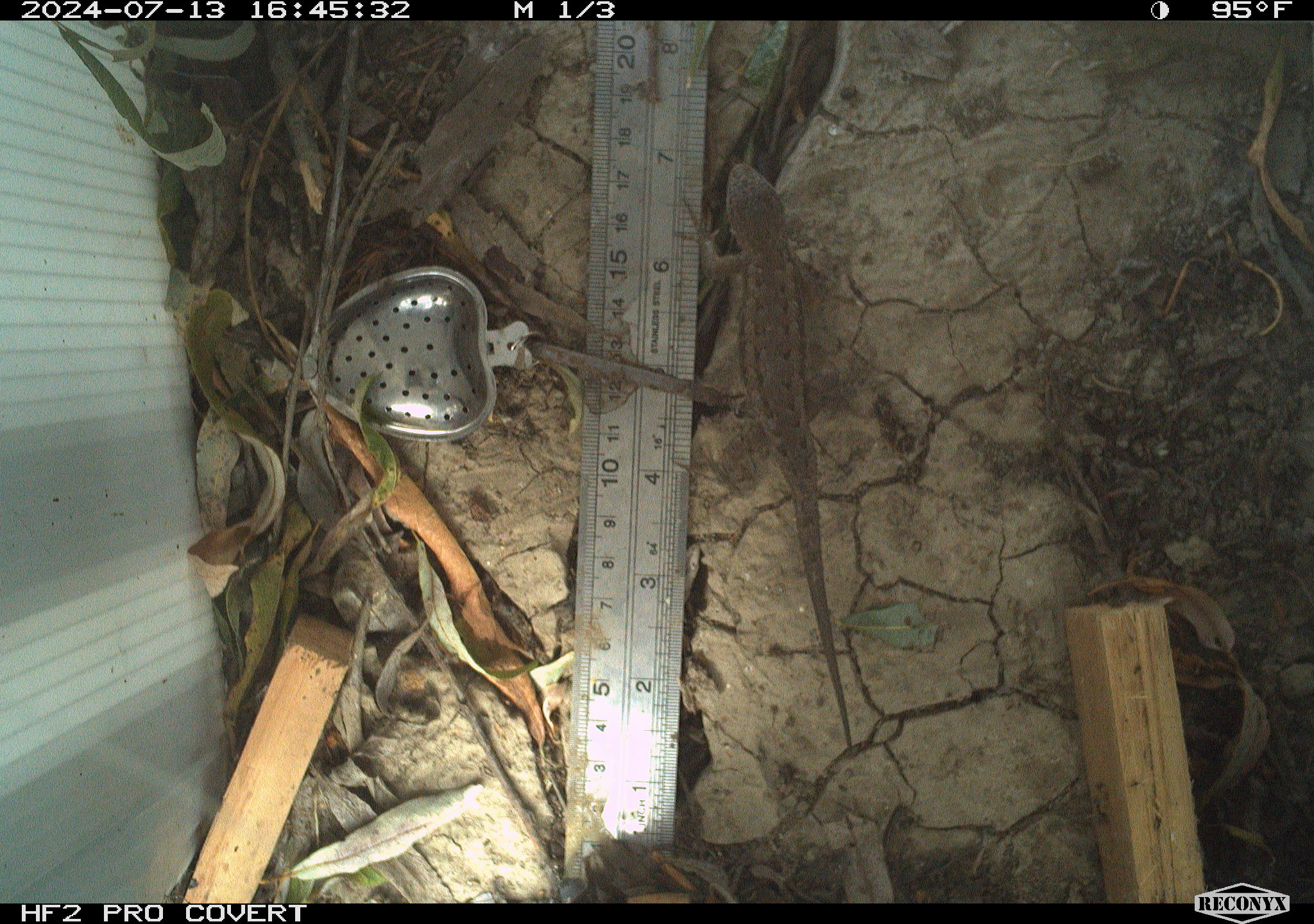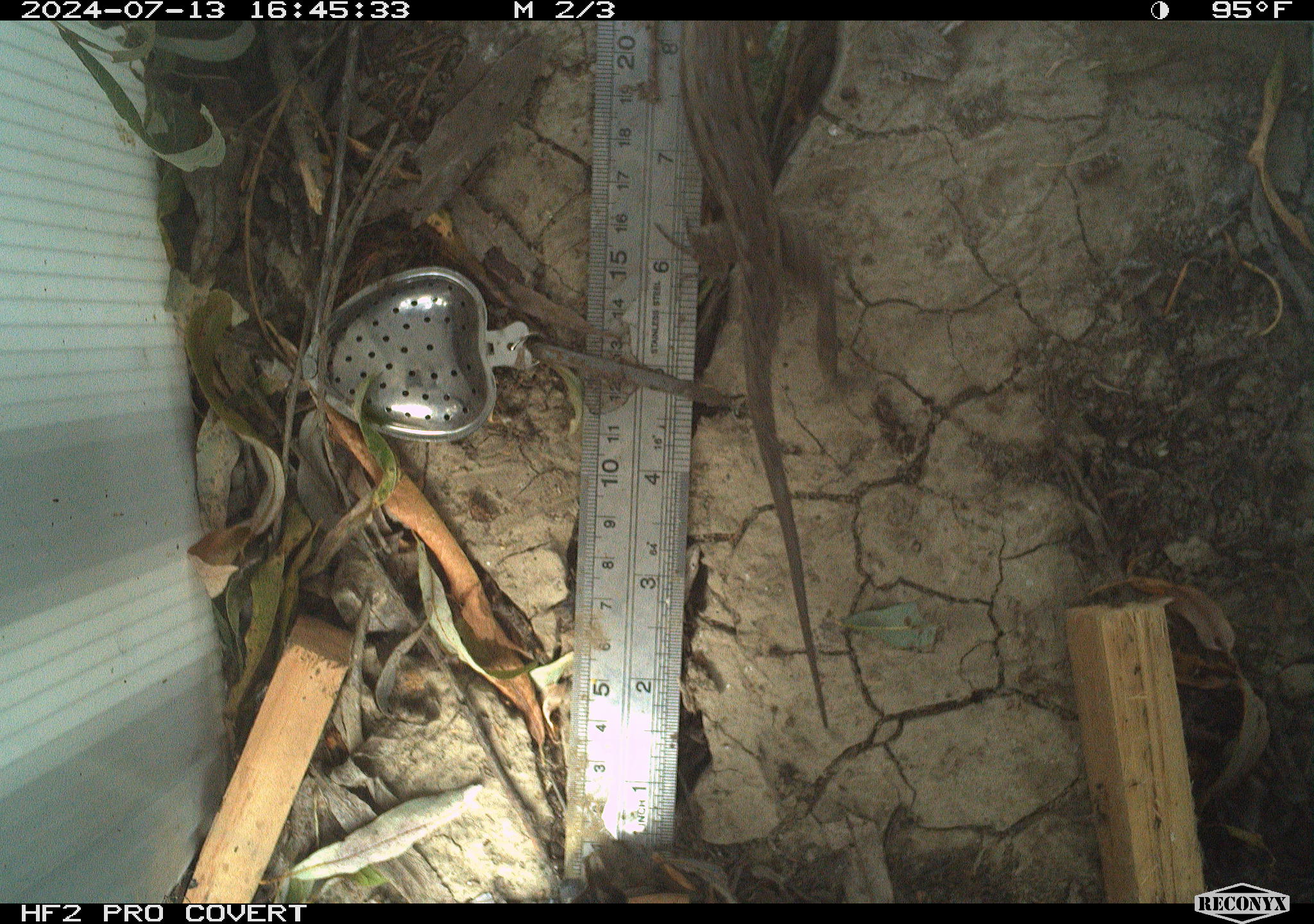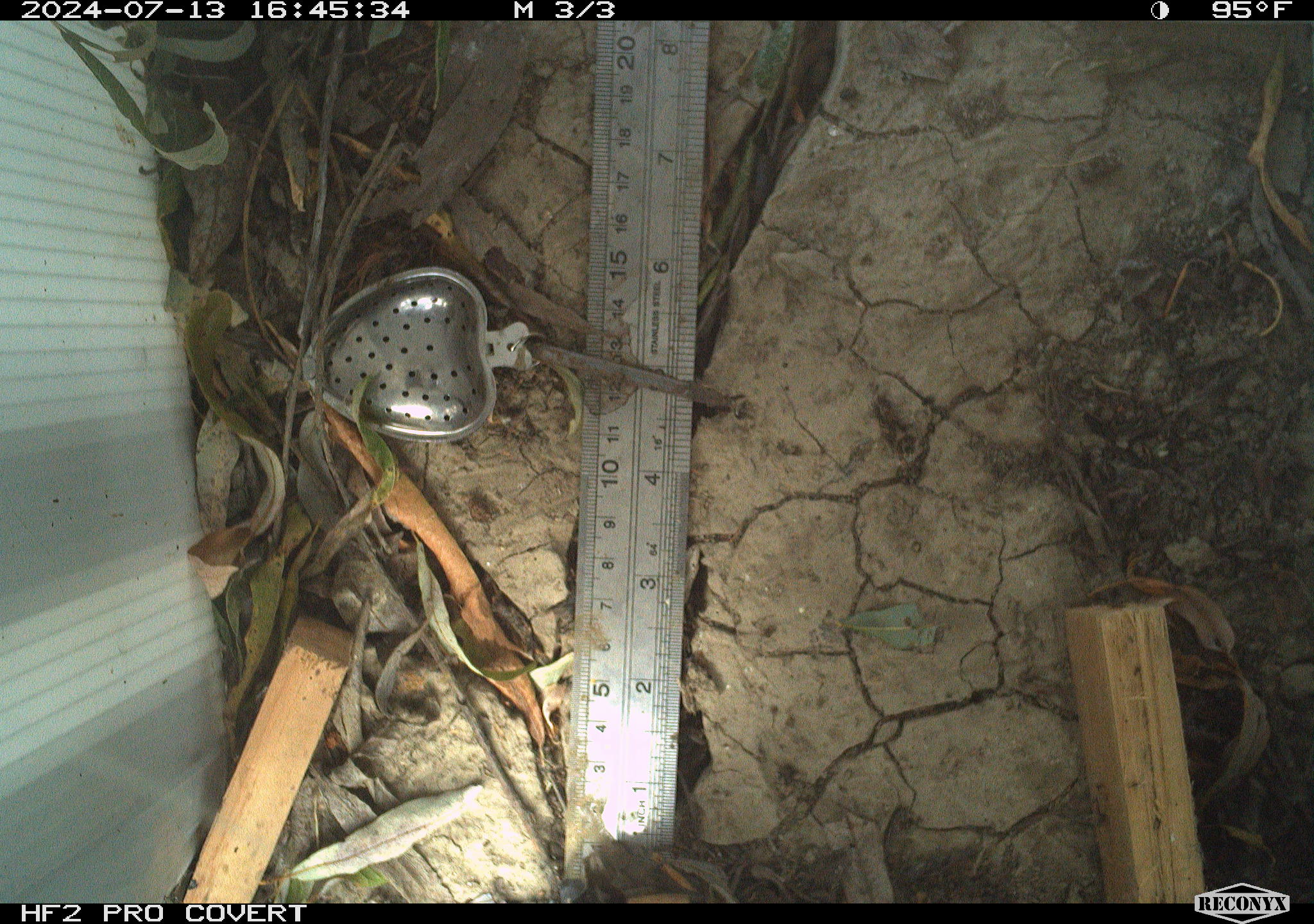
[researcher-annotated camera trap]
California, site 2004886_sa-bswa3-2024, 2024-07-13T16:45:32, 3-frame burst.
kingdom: Animalia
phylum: Chordata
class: Reptilia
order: Squamata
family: Phrynosomatidae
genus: Sceloporus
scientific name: Sceloporus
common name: spiny lizards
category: sceloporus species